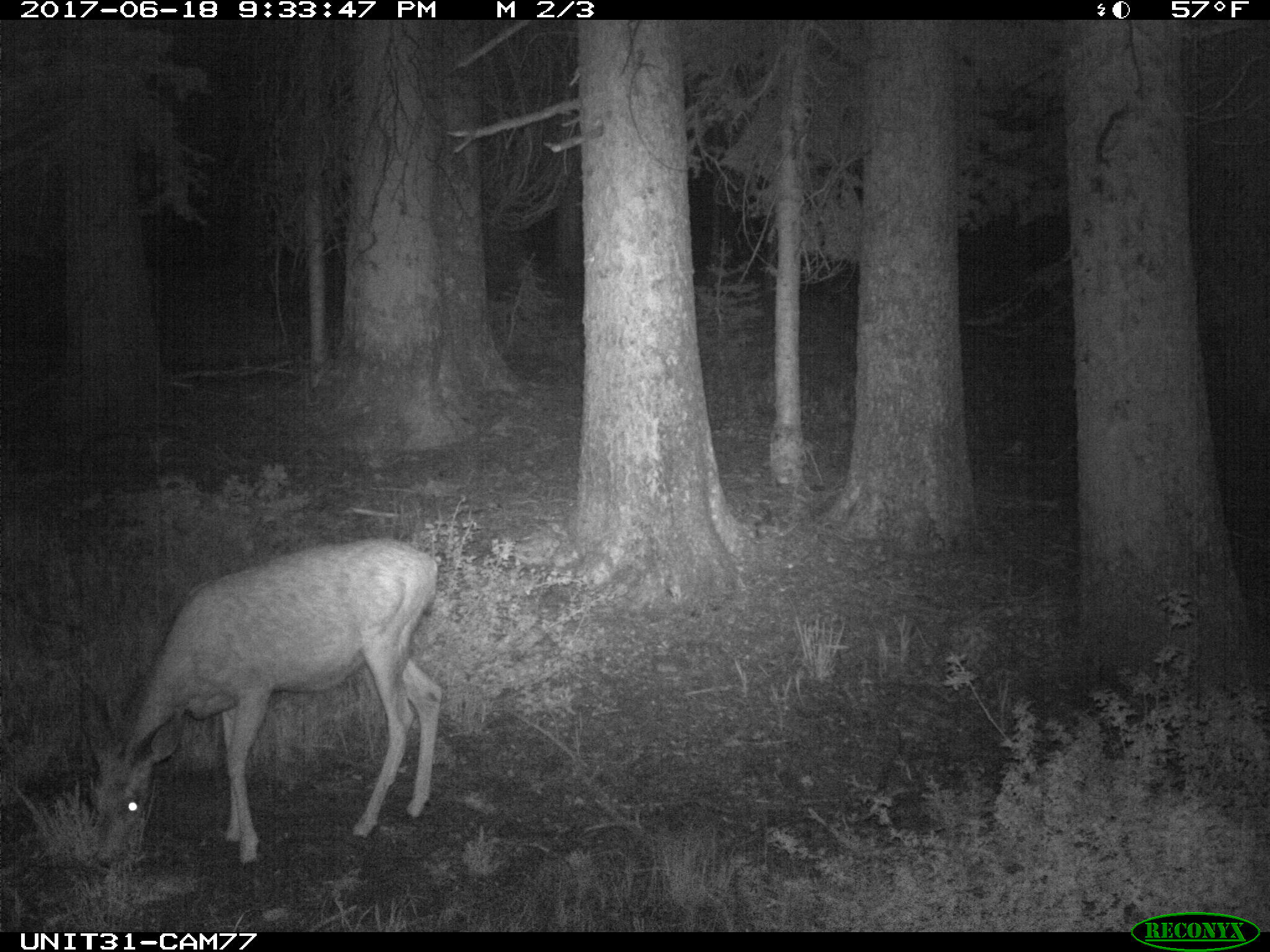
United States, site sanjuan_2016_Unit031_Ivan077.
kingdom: Animalia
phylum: Chordata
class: Mammalia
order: Artiodactyla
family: Cervidae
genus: Odocoileus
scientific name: Odocoileus hemionus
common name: mule deer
Odocoileus hemionus (mule deer).